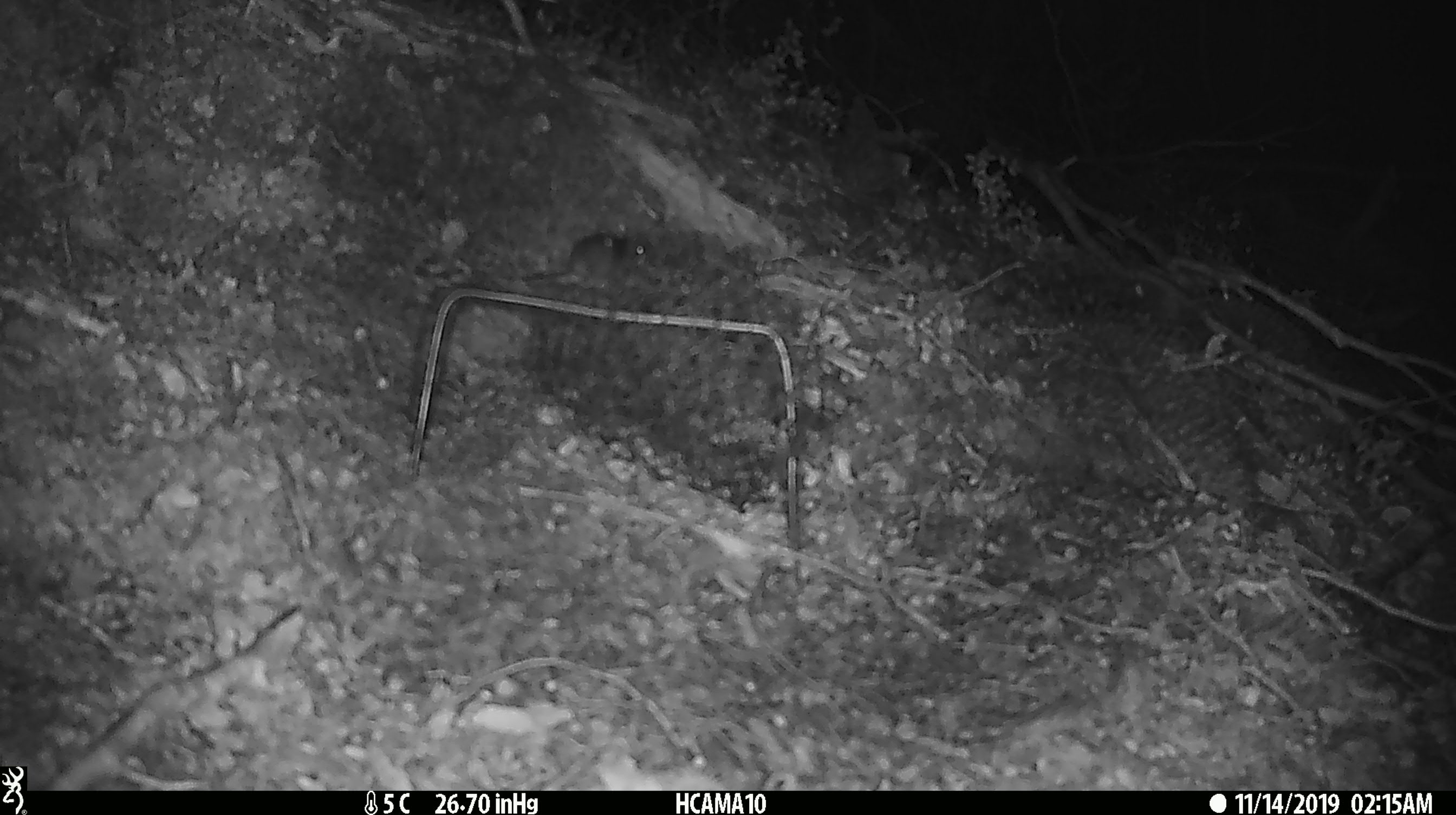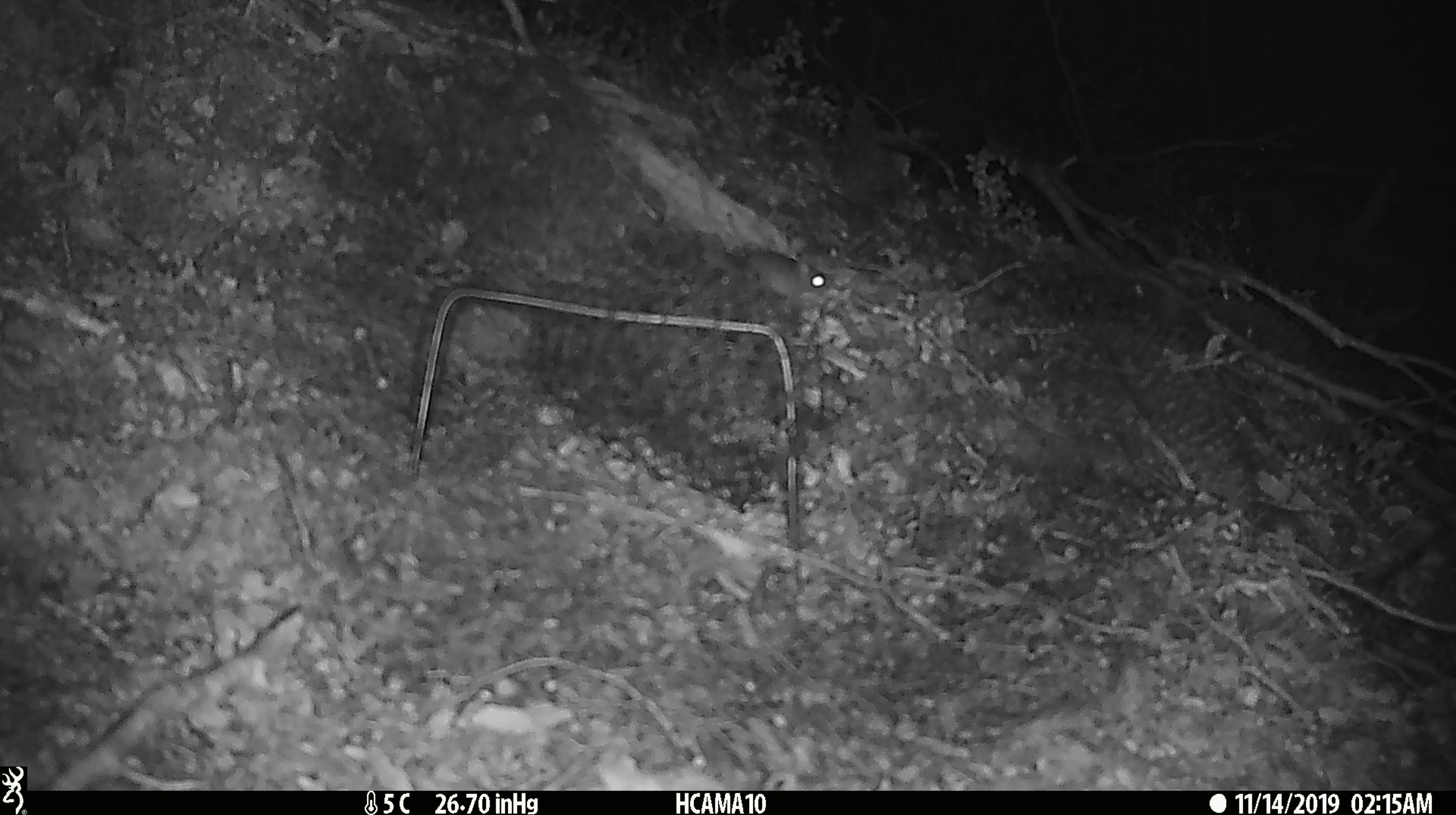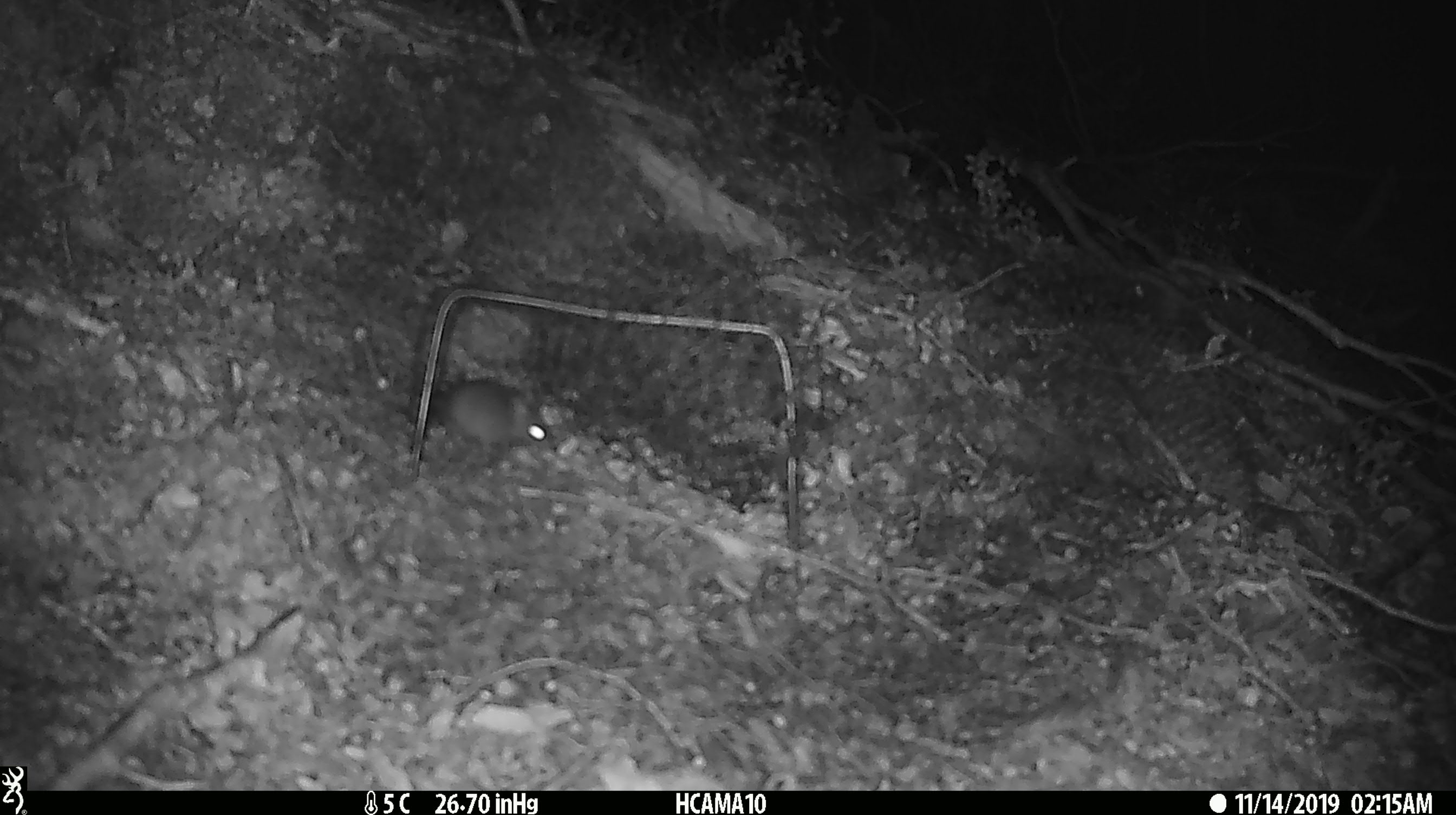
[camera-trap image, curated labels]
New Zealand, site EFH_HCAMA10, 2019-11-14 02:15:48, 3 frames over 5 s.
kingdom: Animalia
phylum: Chordata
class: Mammalia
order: Rodentia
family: Muridae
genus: Mus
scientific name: Mus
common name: mouse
Mouse (Mus).